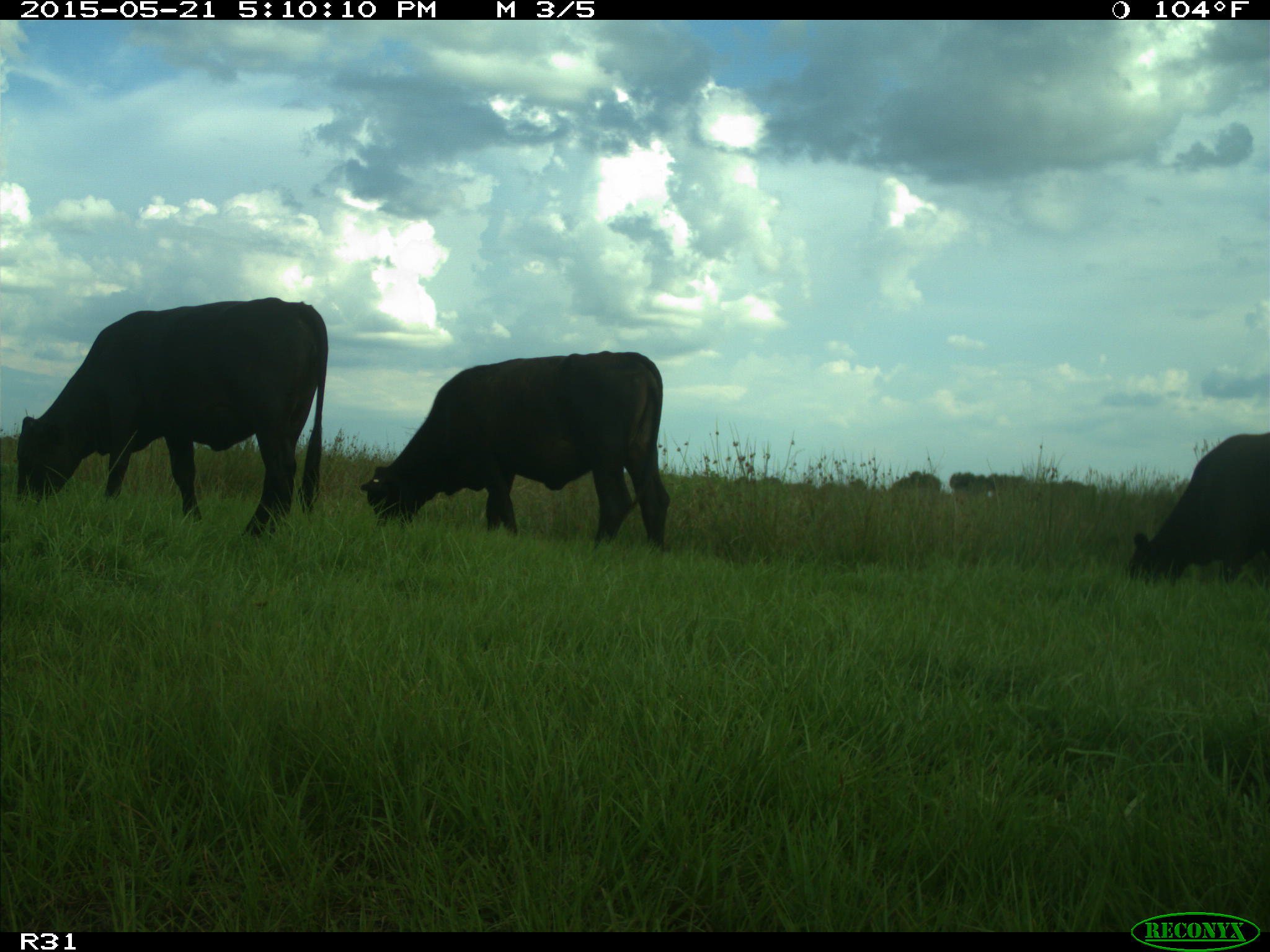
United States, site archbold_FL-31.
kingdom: Animalia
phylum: Chordata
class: Mammalia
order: Artiodactyla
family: Bovidae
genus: Bos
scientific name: Bos taurus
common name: domestic cow